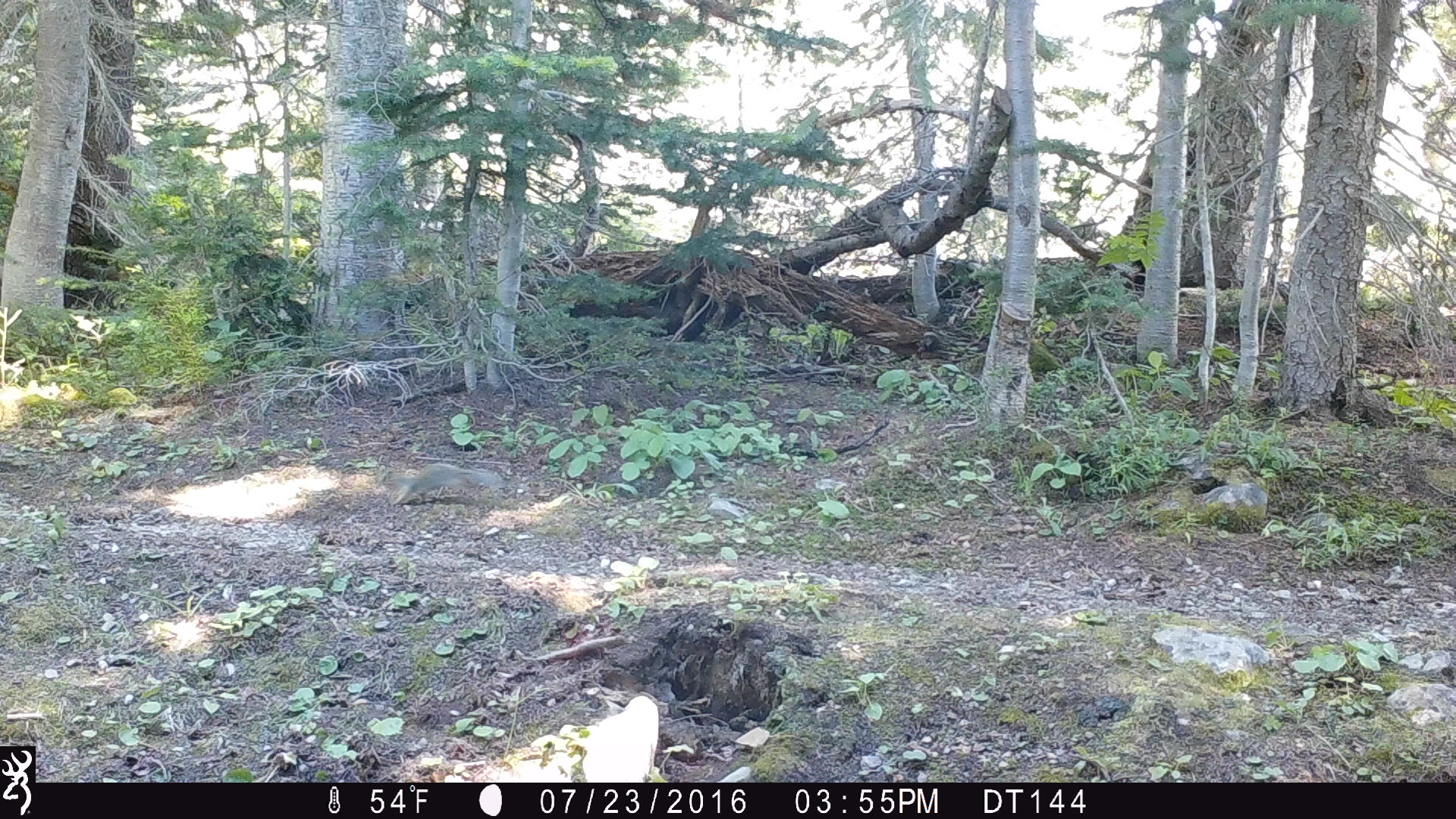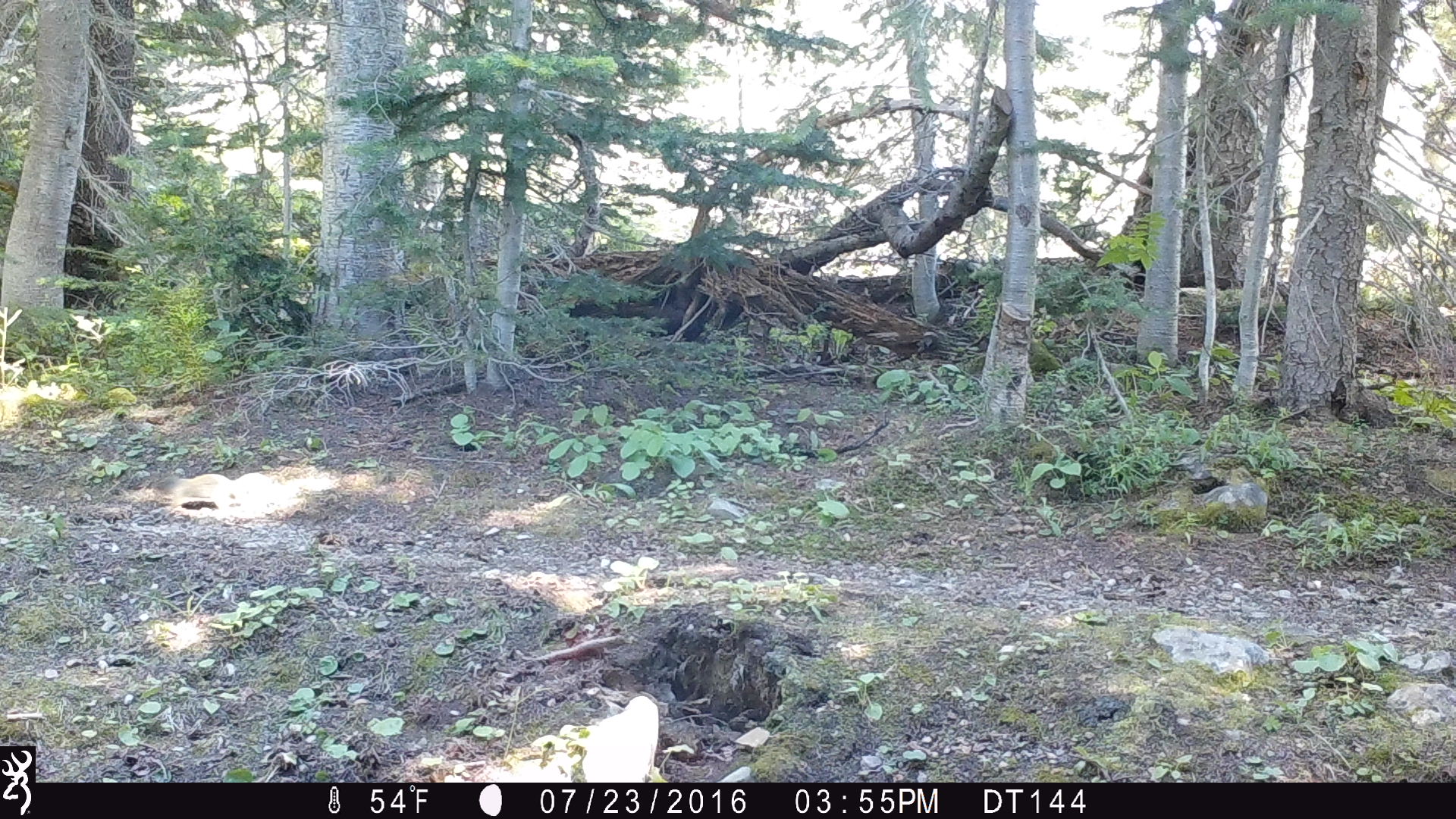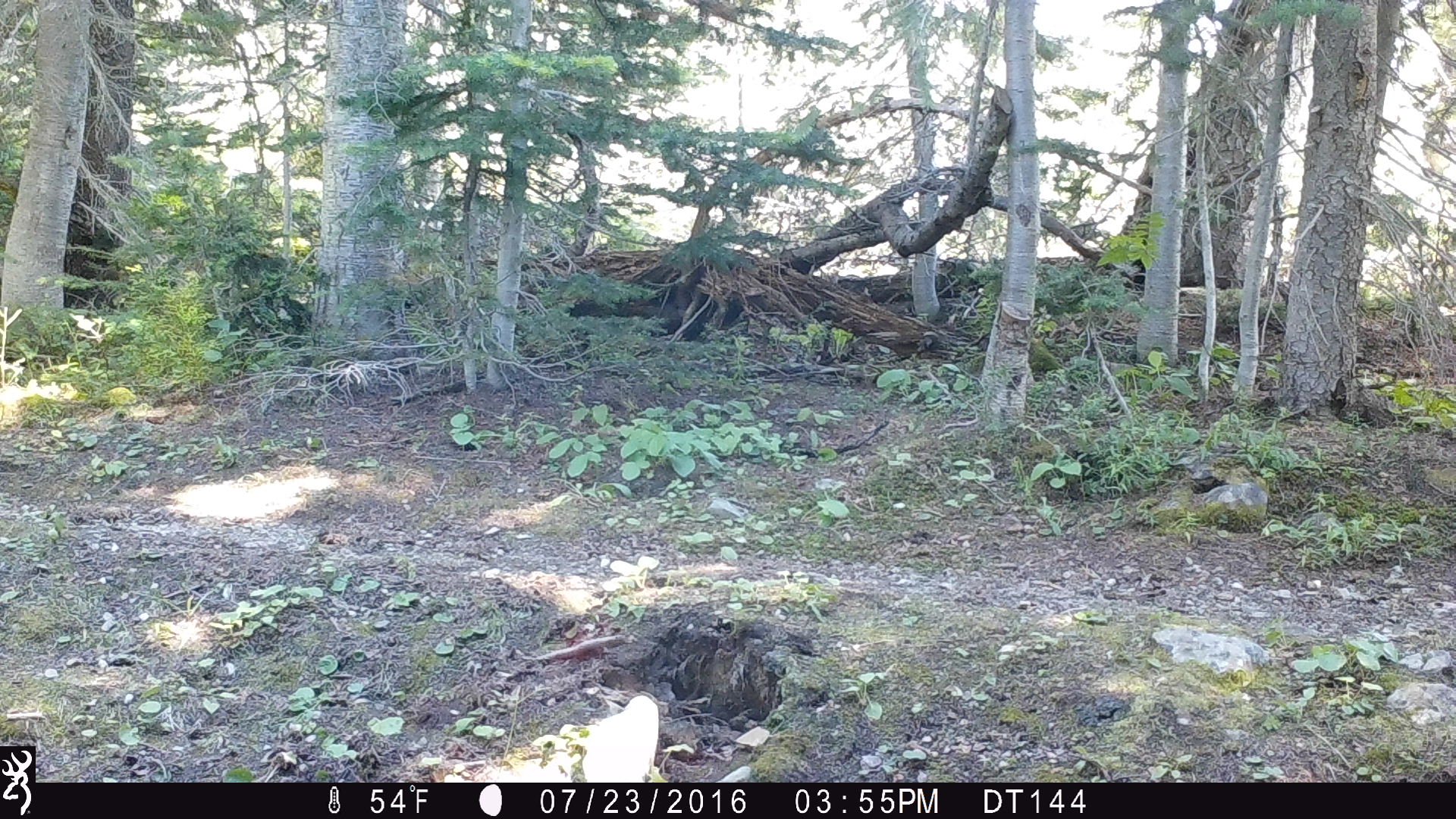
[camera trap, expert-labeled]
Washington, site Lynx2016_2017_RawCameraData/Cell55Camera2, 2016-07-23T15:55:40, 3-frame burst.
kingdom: Animalia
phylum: Chordata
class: Mammalia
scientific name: Mammalia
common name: small mammal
Small mammal (Mammalia). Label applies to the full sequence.